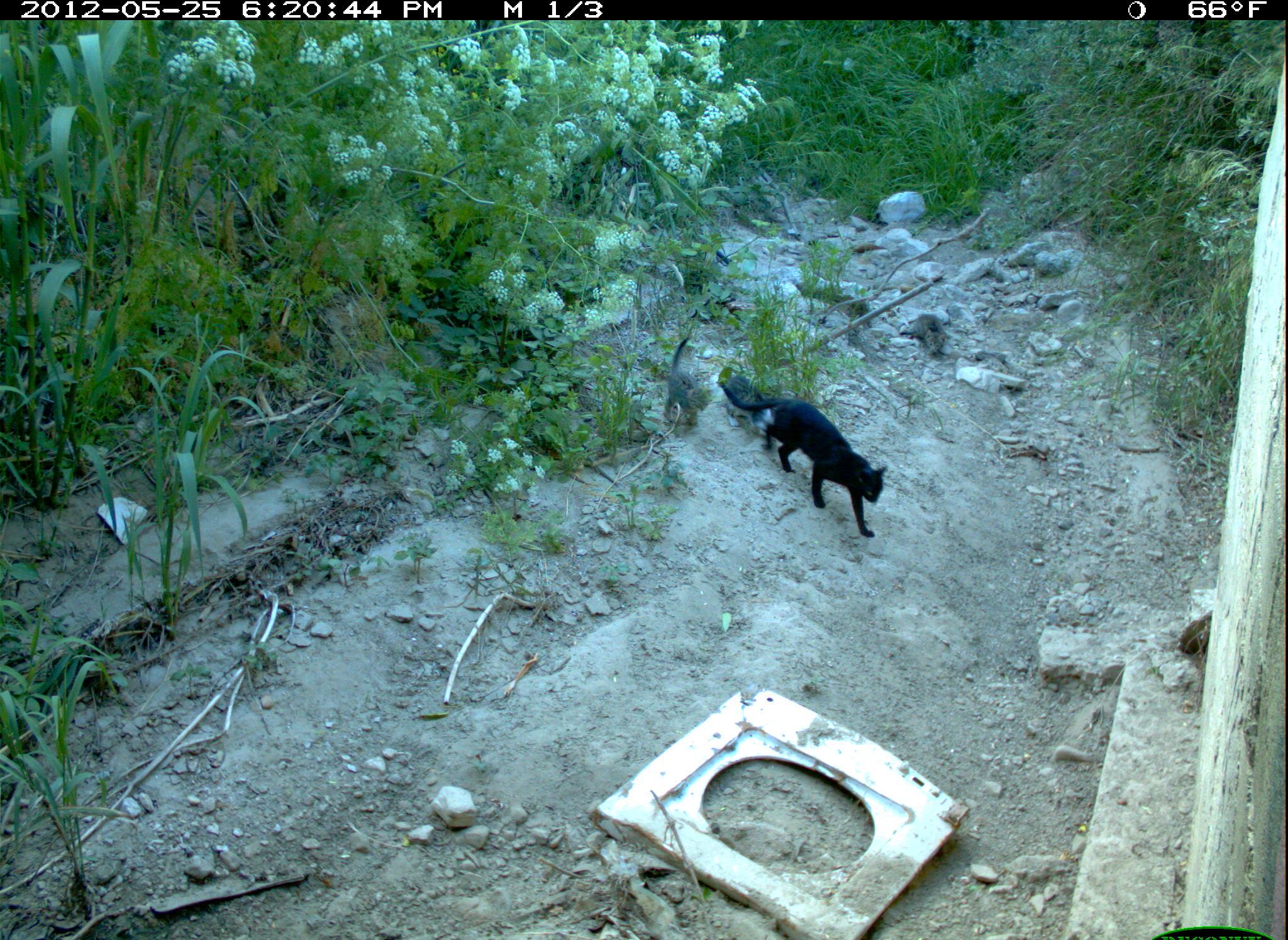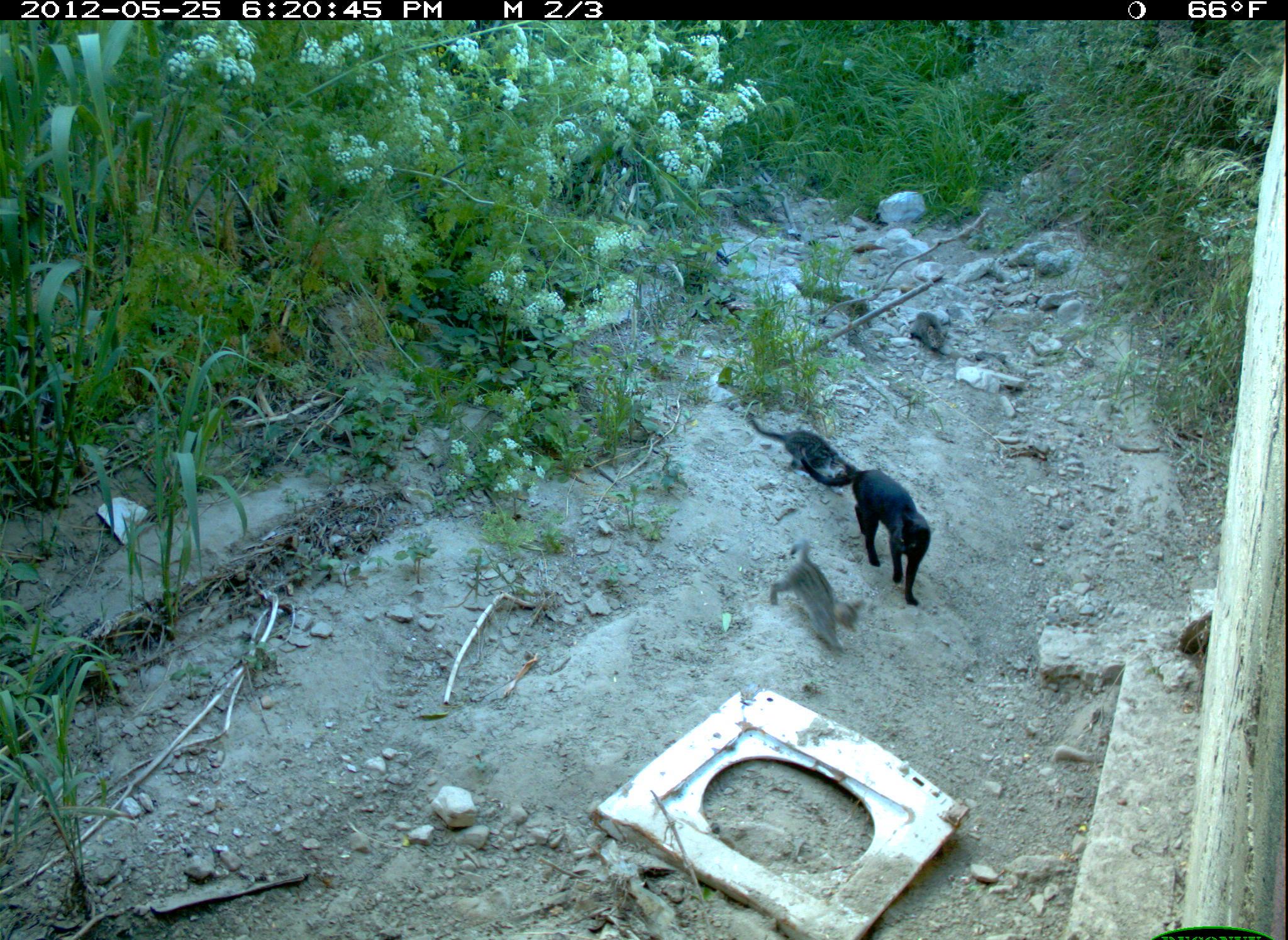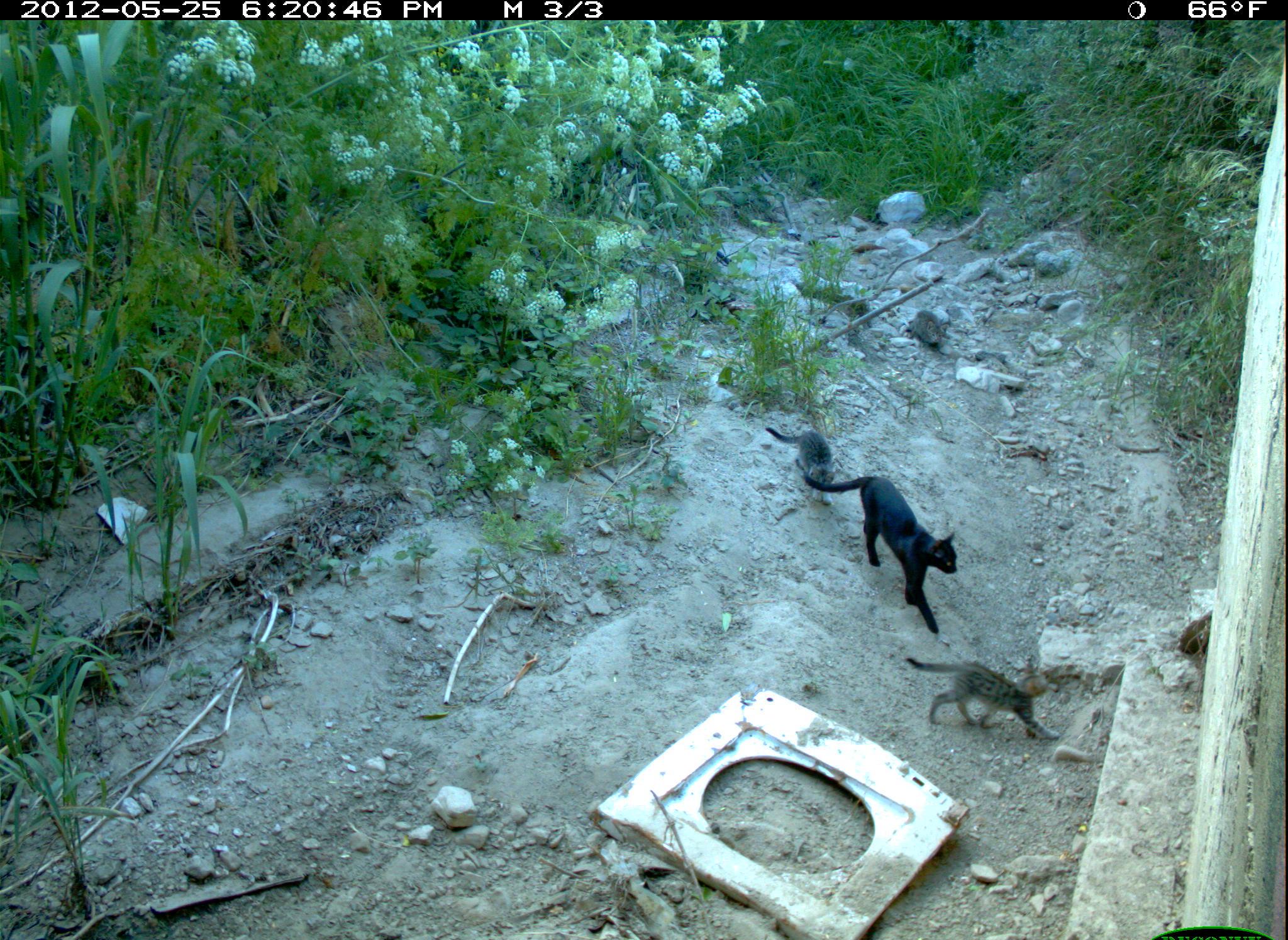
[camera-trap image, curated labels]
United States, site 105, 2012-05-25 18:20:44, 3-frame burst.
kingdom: Animalia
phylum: Chordata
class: Mammalia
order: Carnivora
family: Felidae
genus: Felis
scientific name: Felis catus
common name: cat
Cat (Felis catus).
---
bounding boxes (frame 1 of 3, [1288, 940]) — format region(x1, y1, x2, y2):
cat: region(720, 370, 897, 548); region(650, 332, 716, 435)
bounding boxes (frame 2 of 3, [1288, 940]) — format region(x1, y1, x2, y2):
cat: region(844, 457, 948, 612); region(763, 528, 871, 665); region(739, 398, 863, 498)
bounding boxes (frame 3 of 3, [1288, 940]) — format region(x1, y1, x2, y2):
cat: region(805, 474, 966, 639); region(902, 646, 1090, 760); region(750, 422, 853, 511)